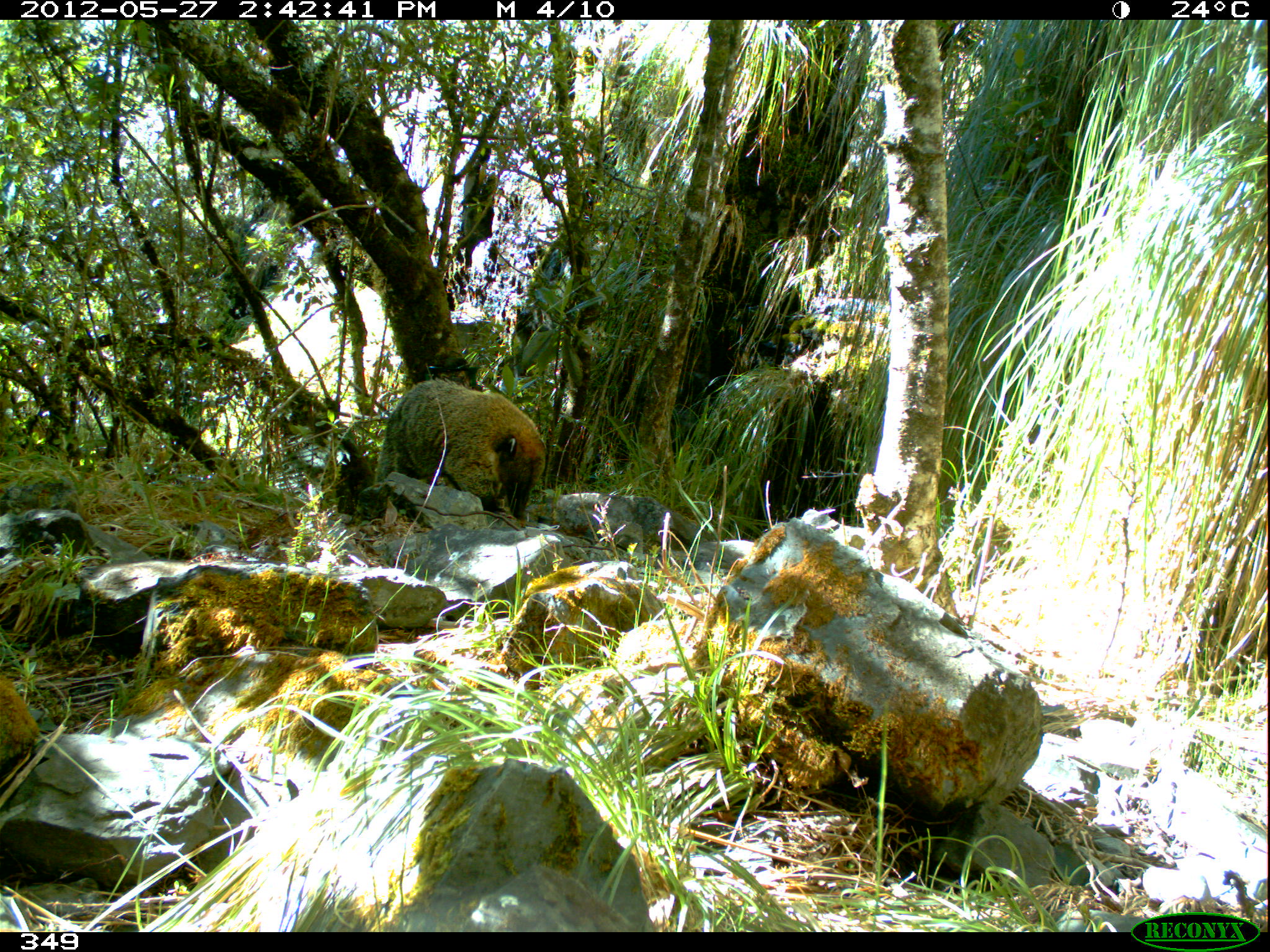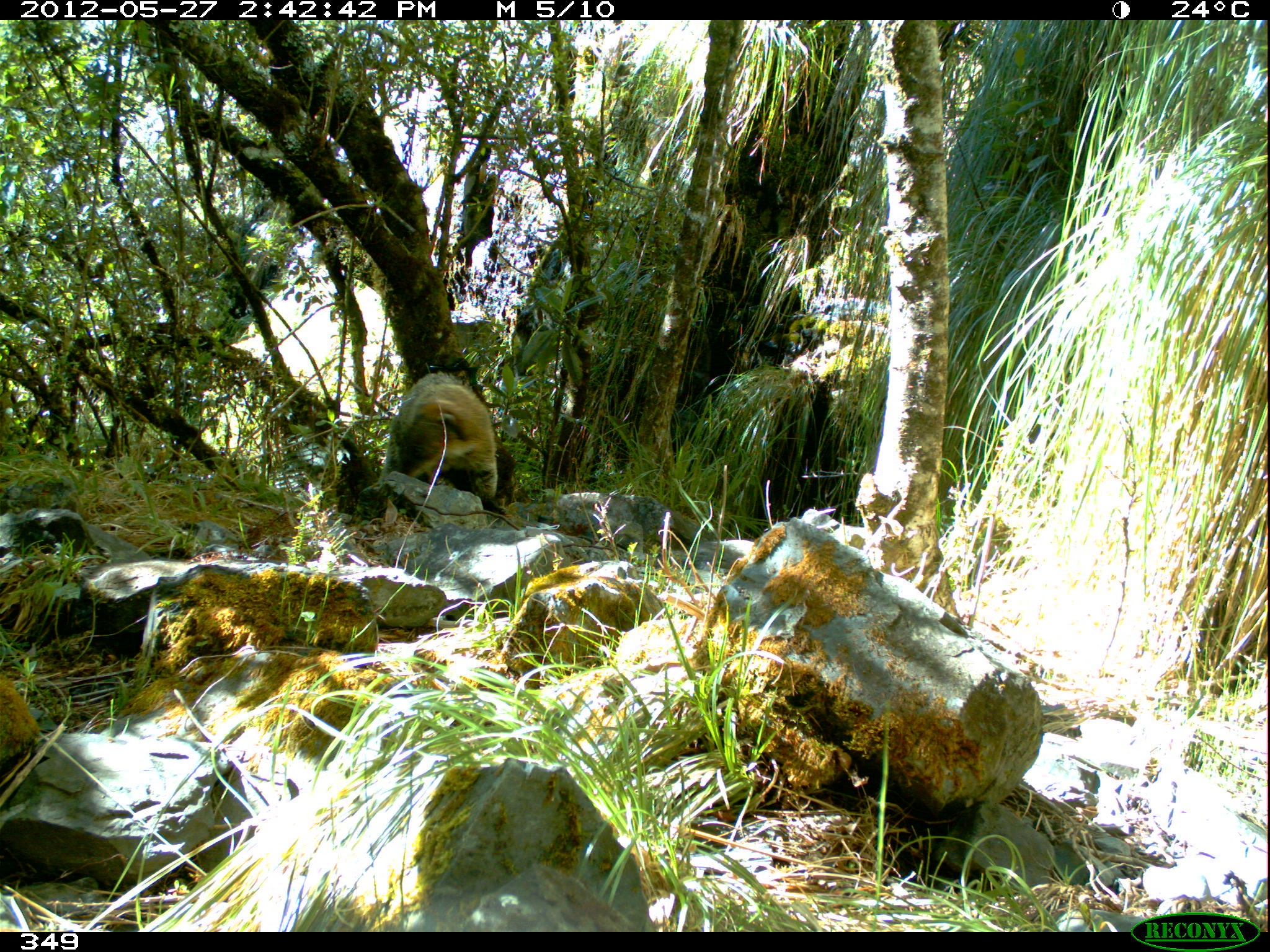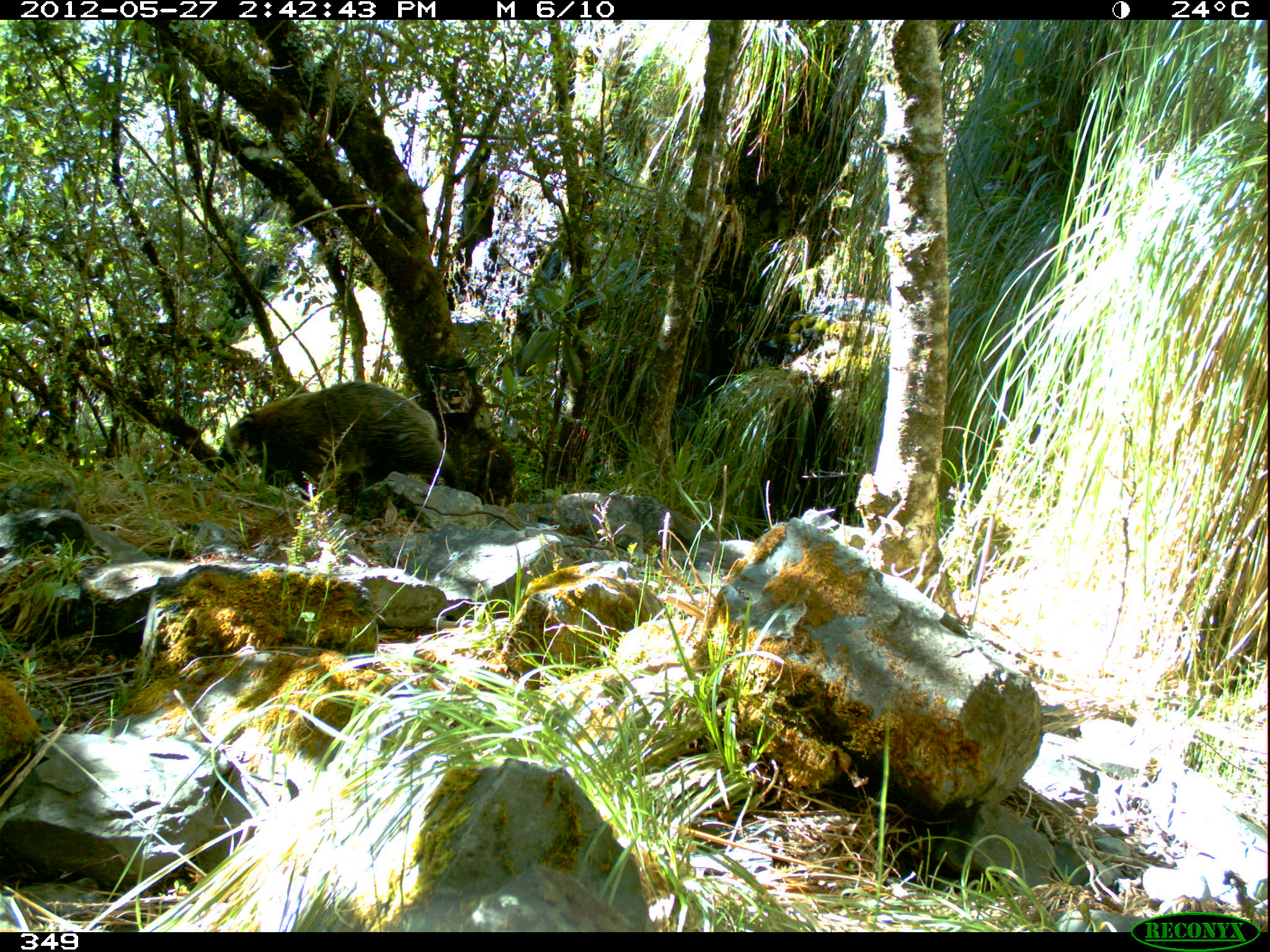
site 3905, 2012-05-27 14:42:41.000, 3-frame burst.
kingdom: Animalia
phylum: Chordata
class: Mammalia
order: Carnivora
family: Procyonidae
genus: Nasua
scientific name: Nasua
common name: coatis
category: unknown coati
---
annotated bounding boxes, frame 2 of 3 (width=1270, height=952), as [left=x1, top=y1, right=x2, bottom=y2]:
unknown coati: [left=380, top=371, right=498, bottom=506]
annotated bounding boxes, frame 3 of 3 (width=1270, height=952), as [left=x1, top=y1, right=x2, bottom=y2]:
unknown coati: [left=212, top=379, right=462, bottom=506]